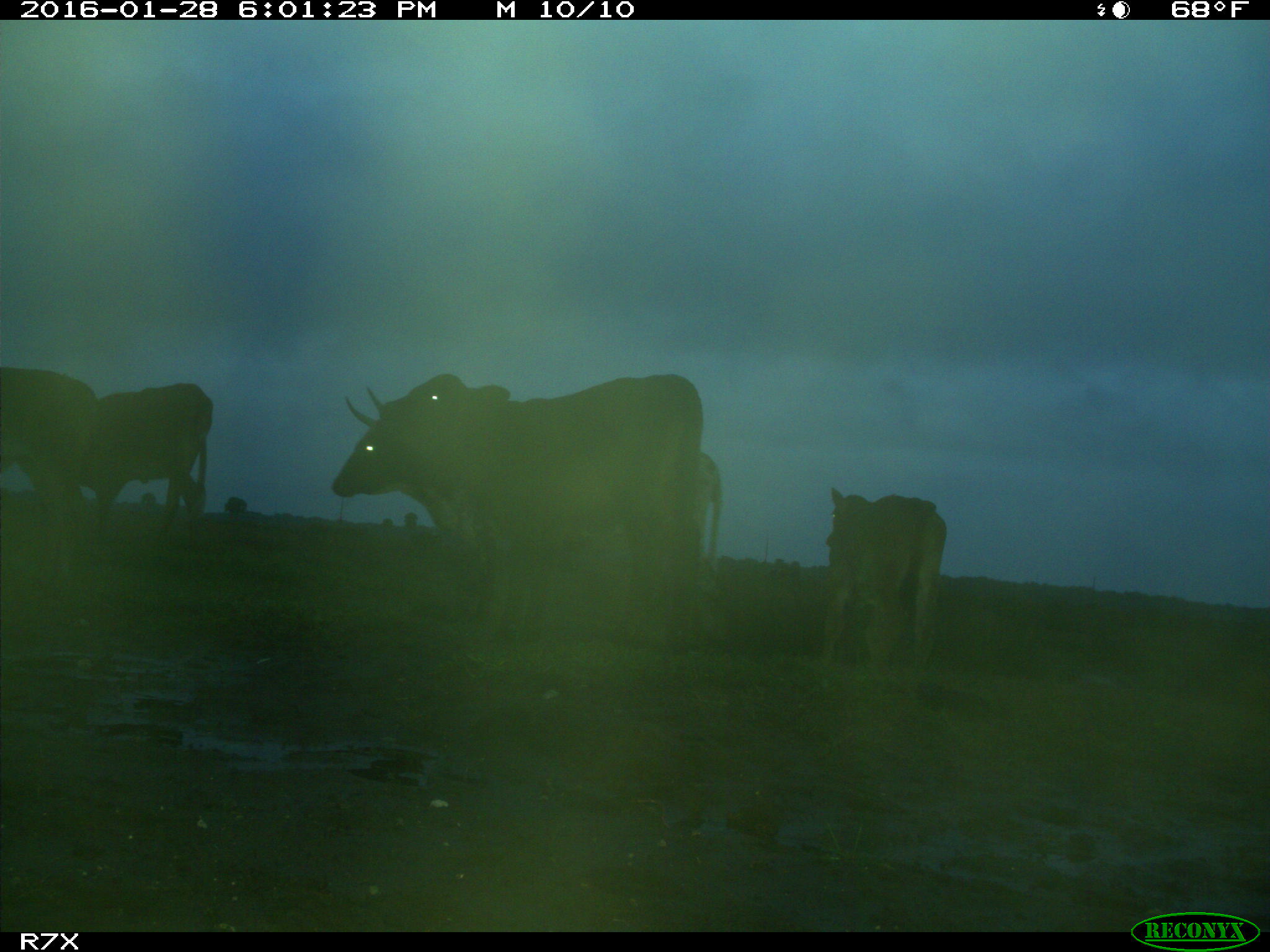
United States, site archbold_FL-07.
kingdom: Animalia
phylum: Chordata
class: Mammalia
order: Artiodactyla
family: Bovidae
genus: Bos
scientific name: Bos taurus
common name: domestic cow